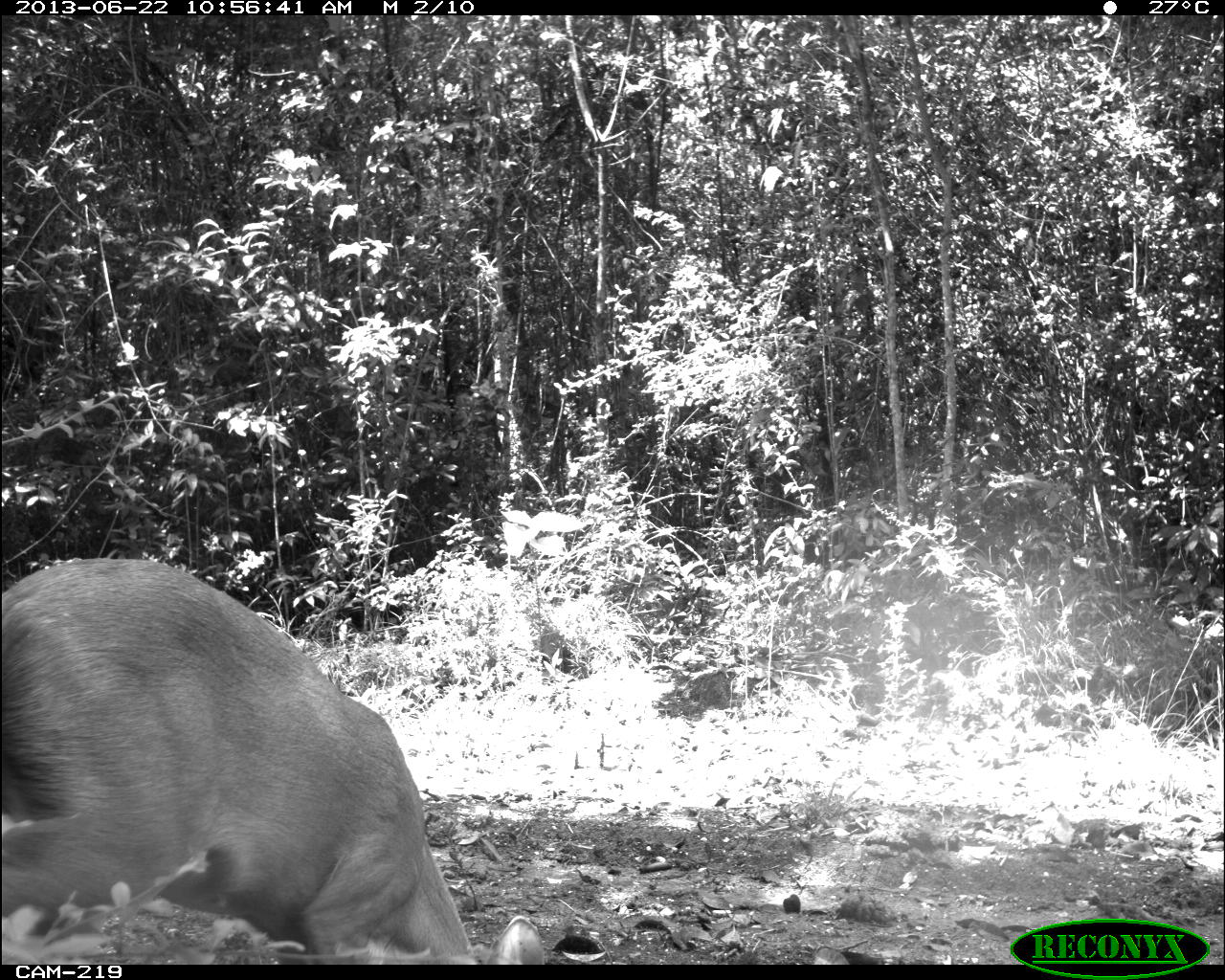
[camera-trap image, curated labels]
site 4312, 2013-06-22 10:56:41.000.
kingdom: Animalia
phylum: Chordata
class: Mammalia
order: Artiodactyla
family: Cervidae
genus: Mazama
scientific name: Mazama temama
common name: central american red brocket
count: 1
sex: female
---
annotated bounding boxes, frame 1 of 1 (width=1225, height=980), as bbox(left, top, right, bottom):
mazama temama: bbox(0, 553, 551, 964)